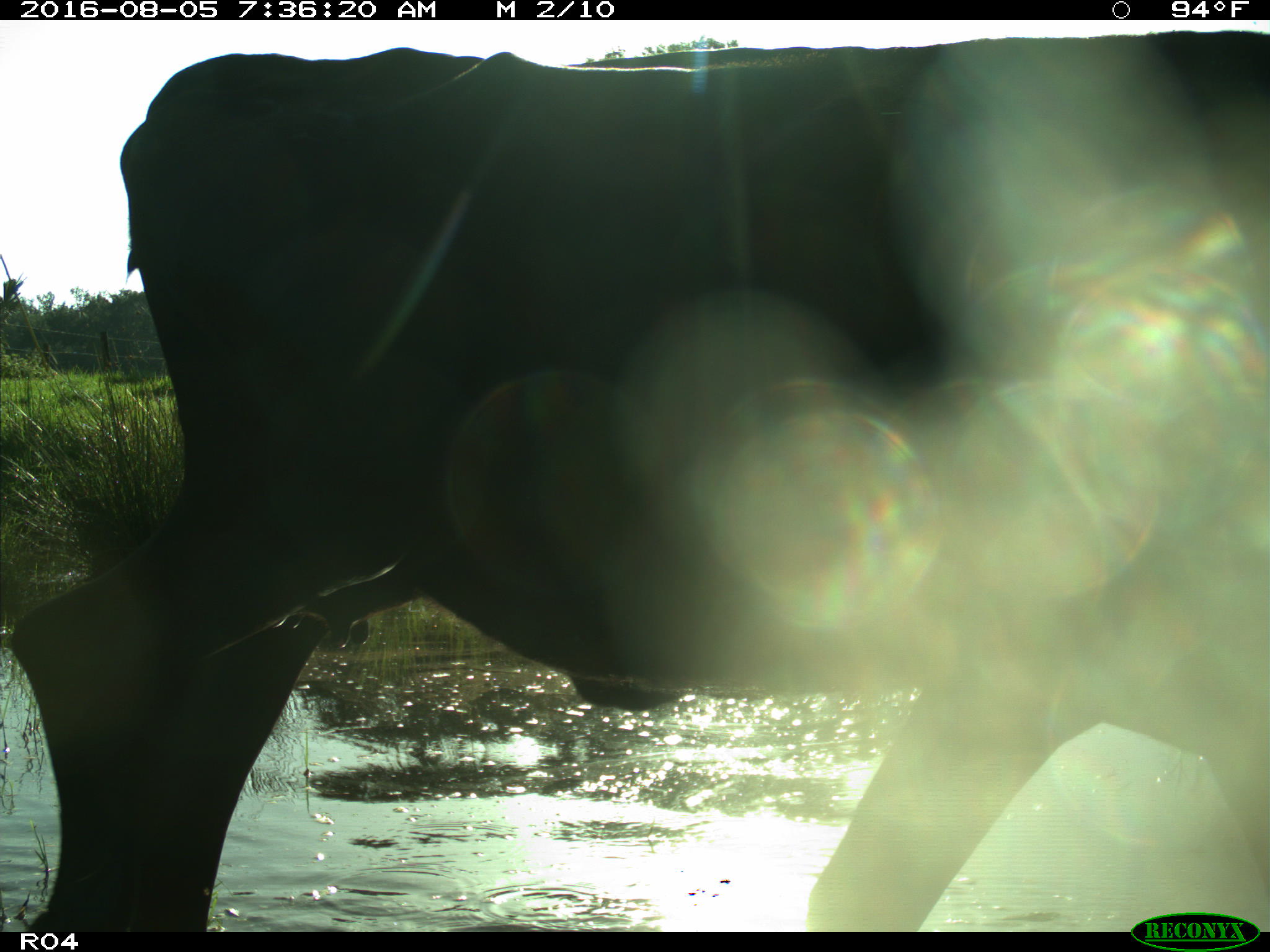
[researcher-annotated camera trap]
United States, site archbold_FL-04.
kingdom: Animalia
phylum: Chordata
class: Mammalia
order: Artiodactyla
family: Bovidae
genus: Bos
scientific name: Bos taurus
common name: domestic cow